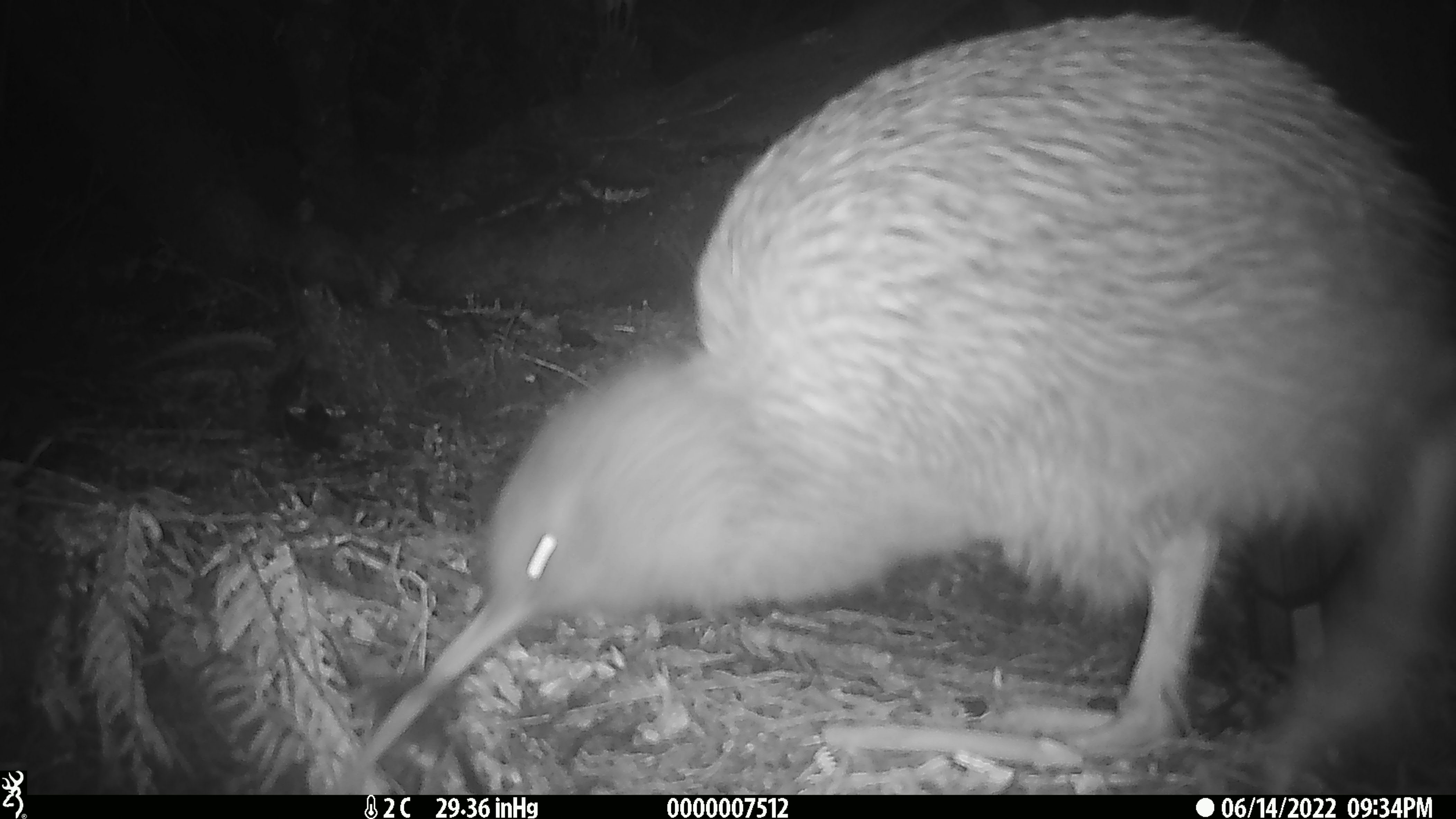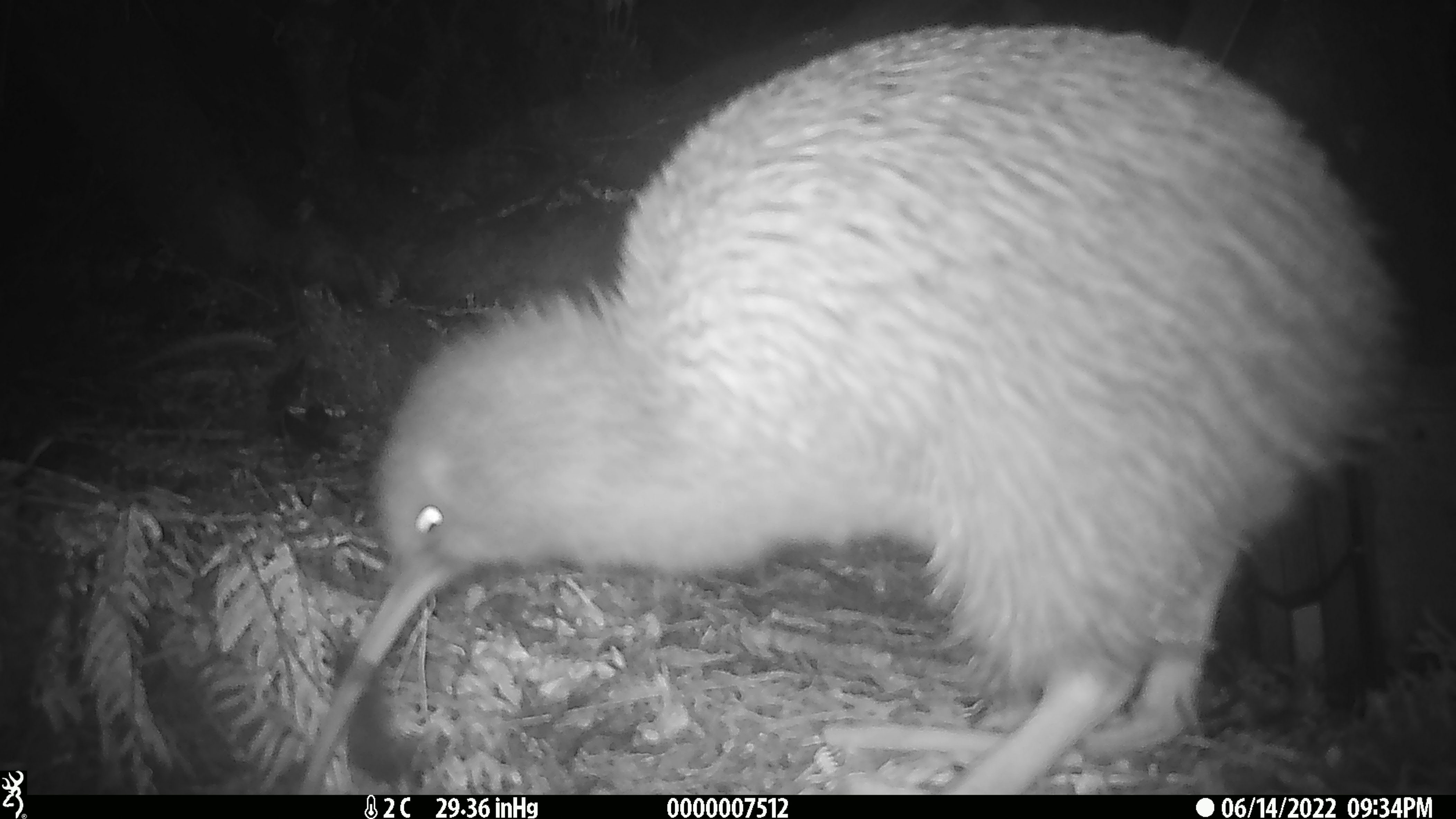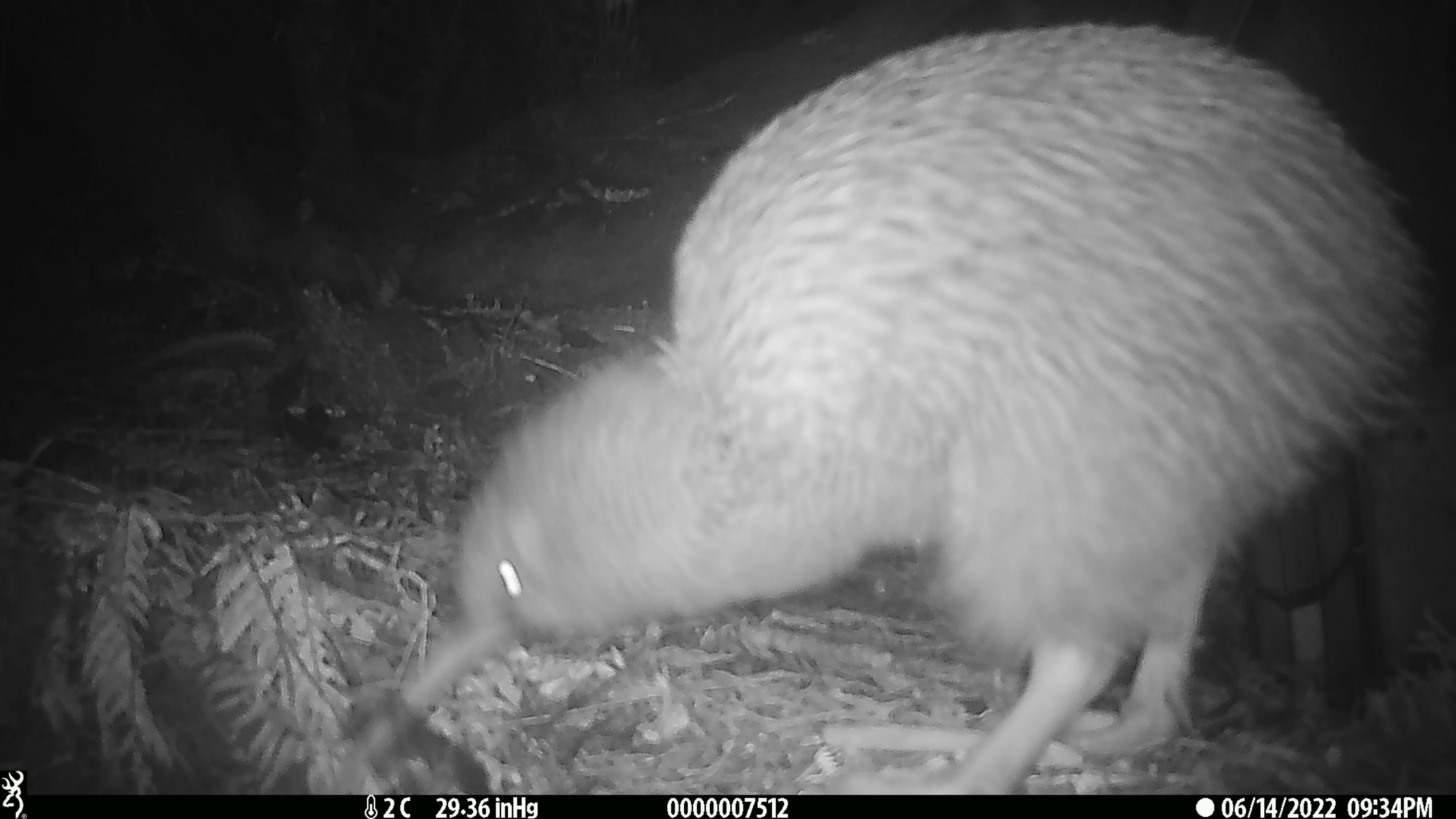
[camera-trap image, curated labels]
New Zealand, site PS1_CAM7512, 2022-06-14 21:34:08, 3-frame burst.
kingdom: Animalia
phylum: Chordata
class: Aves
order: Apterygiformes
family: Apterygidae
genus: Apteryx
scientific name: Apteryx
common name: kiwi